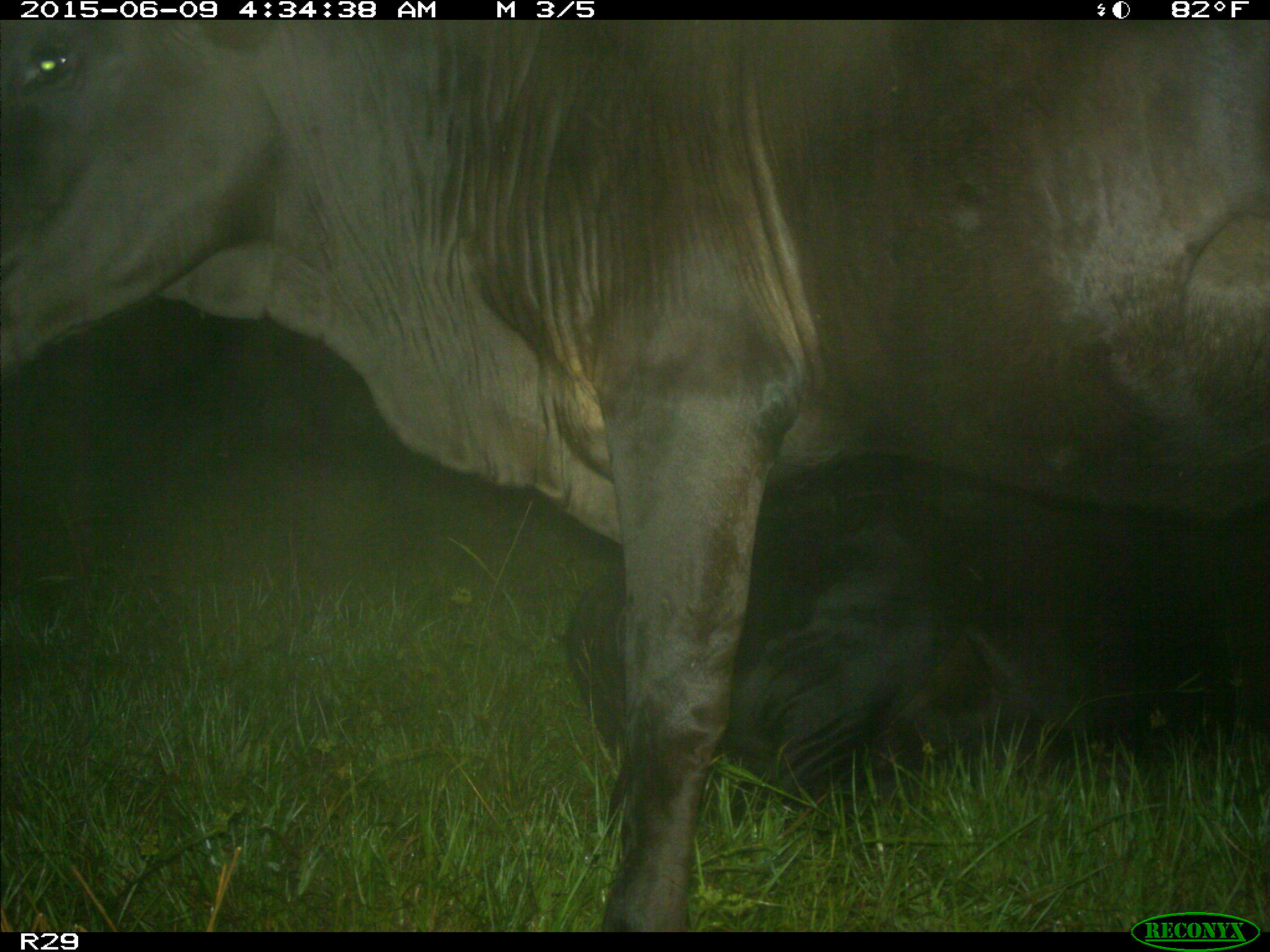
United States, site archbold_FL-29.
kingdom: Animalia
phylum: Chordata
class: Mammalia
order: Artiodactyla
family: Bovidae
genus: Bos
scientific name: Bos taurus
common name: domestic cow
Bos taurus (domestic cow).